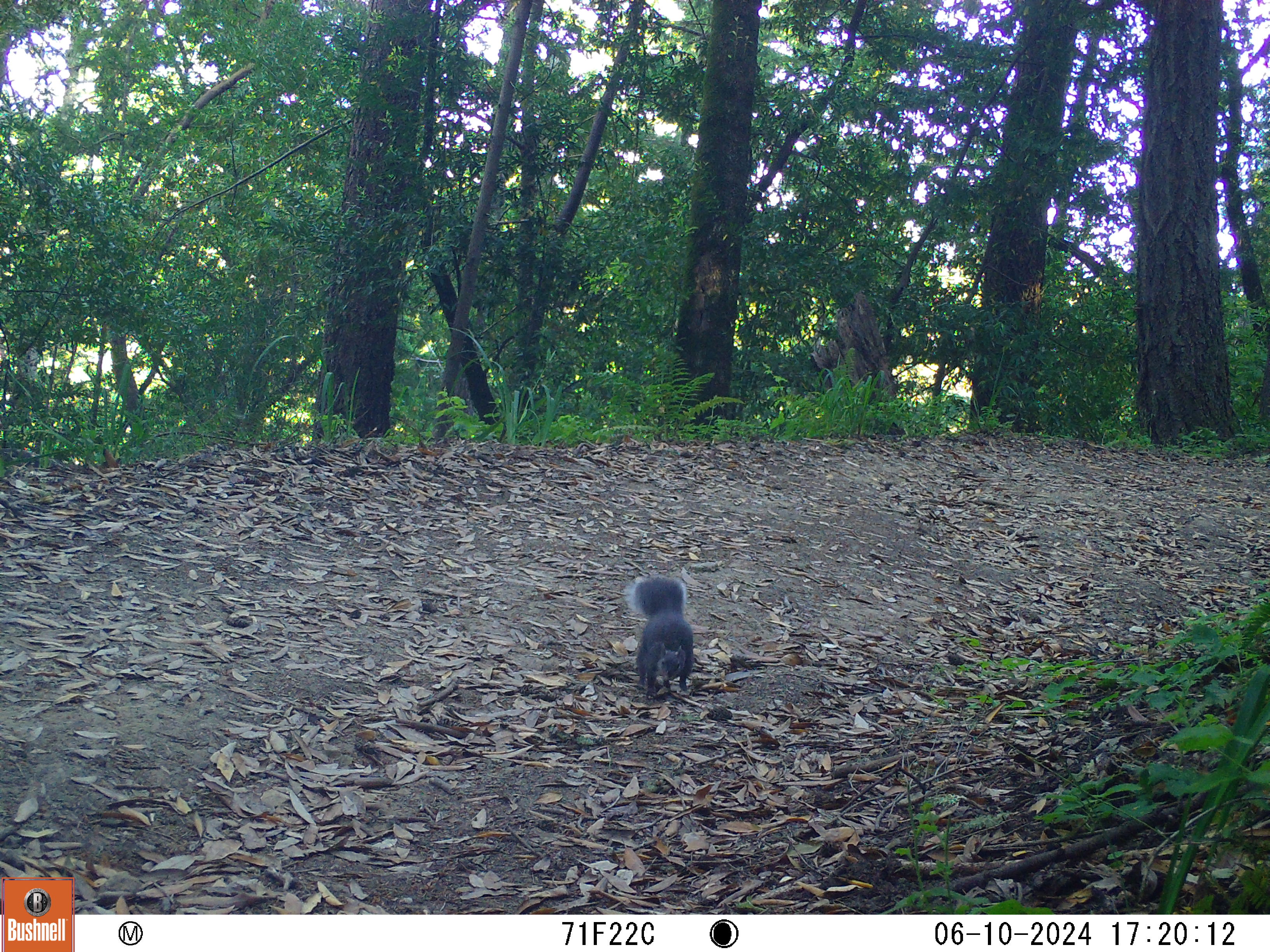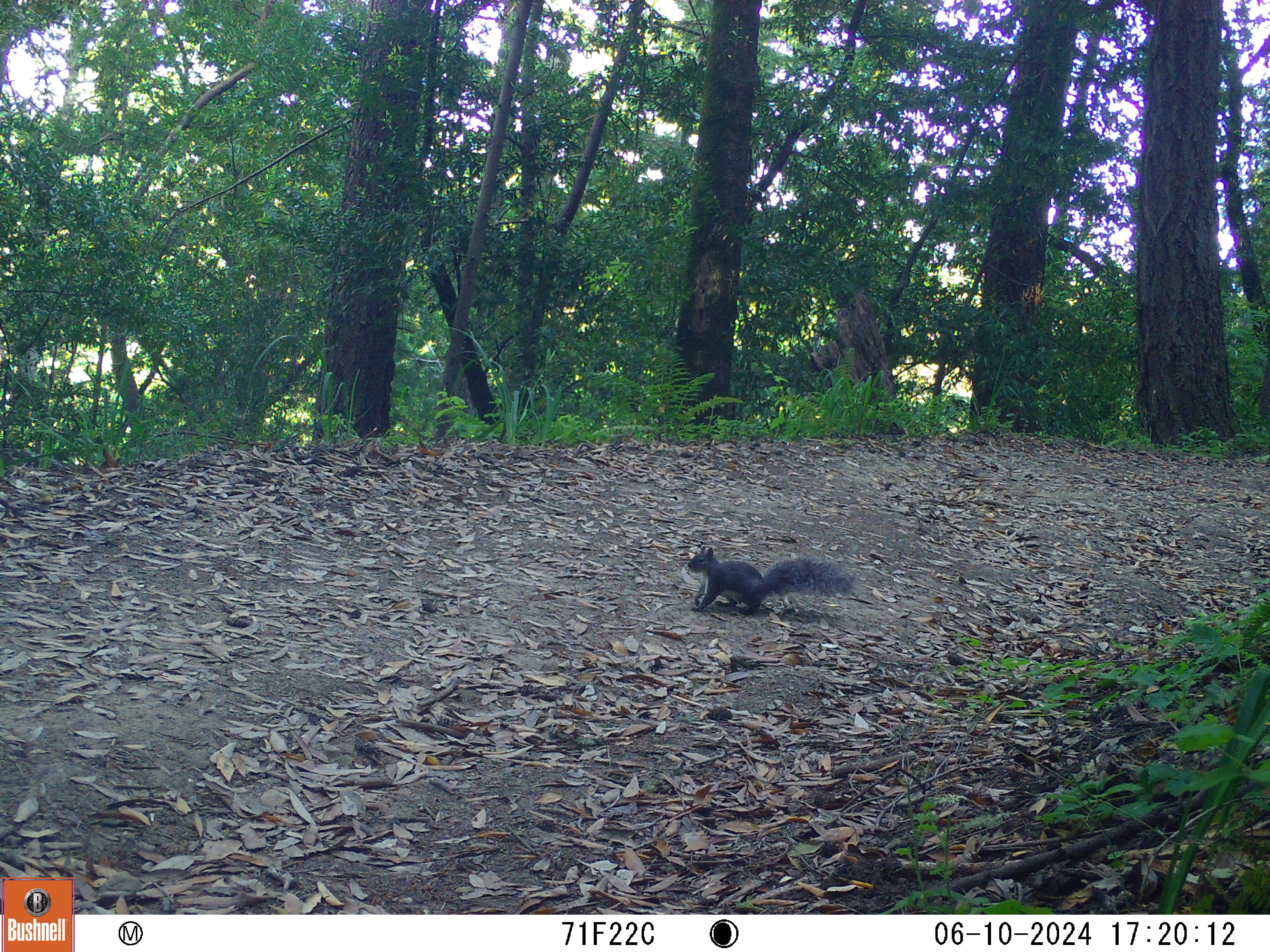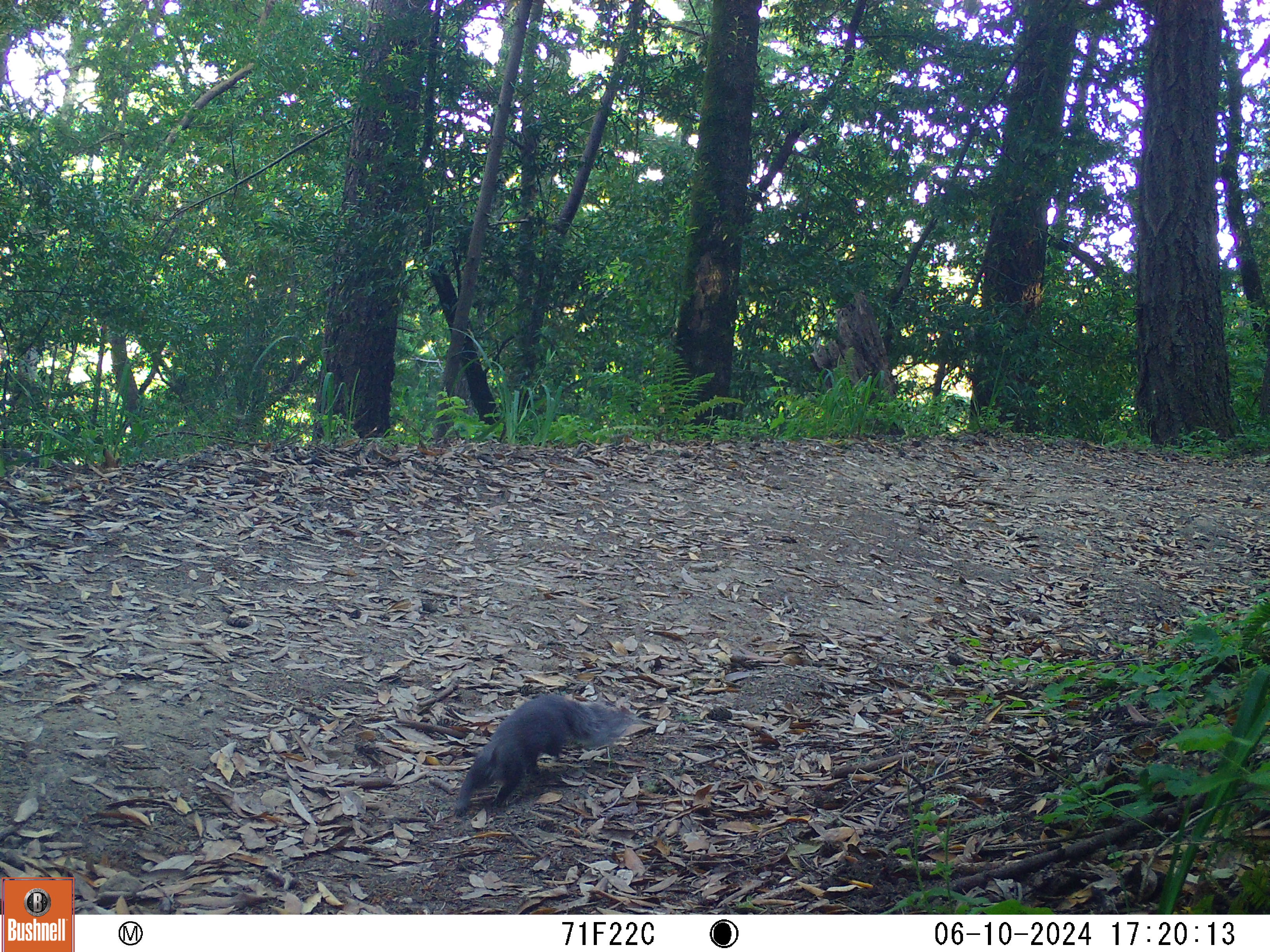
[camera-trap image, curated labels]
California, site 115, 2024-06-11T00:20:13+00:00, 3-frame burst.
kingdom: Animalia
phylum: Chordata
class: Mammalia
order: Rodentia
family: Sciuridae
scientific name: Sciuridae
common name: squirrel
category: unknown squirrel